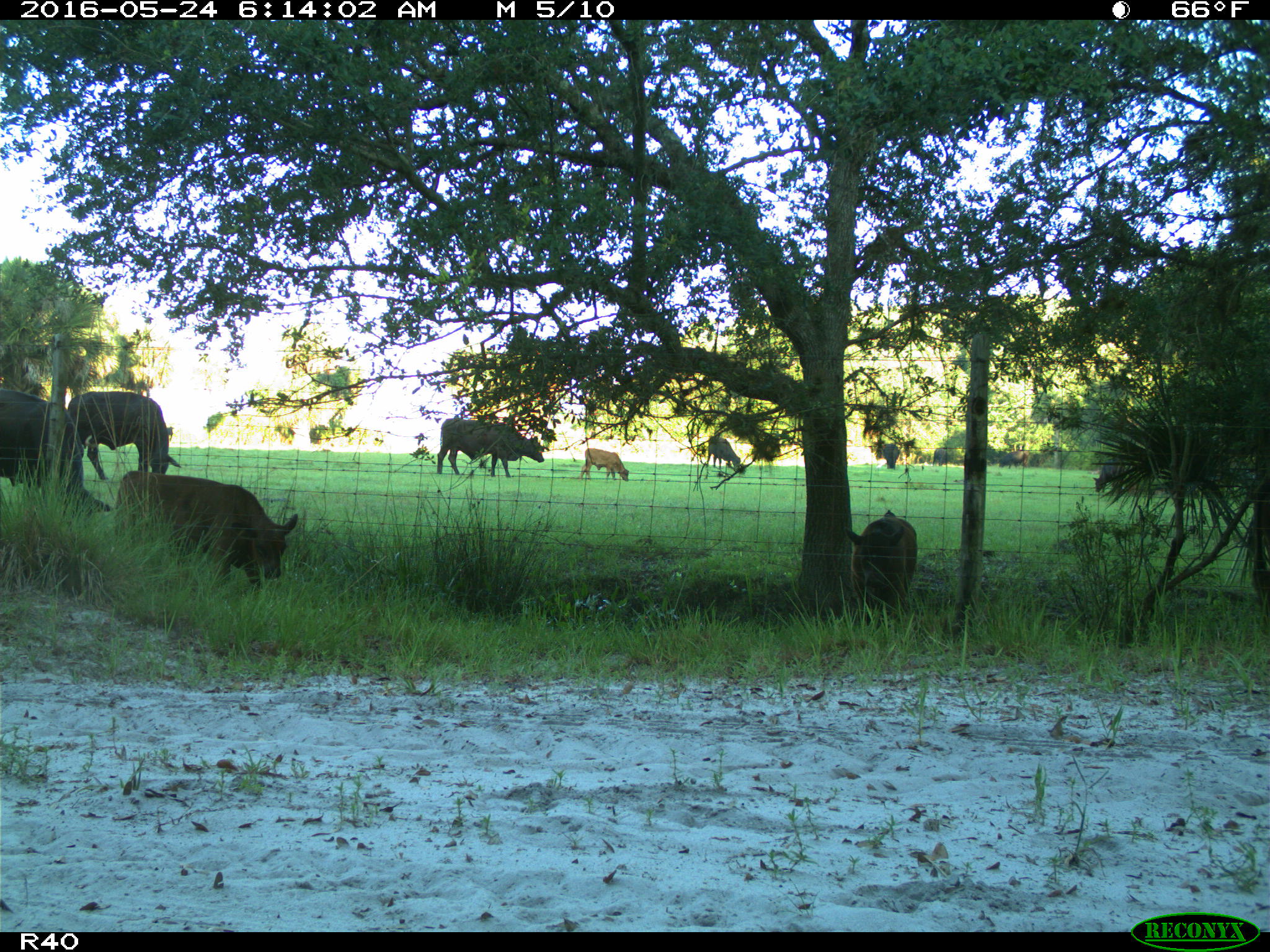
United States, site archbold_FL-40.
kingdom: Animalia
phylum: Chordata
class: Mammalia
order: Artiodactyla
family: Bovidae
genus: Bos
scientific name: Bos taurus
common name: domestic cow